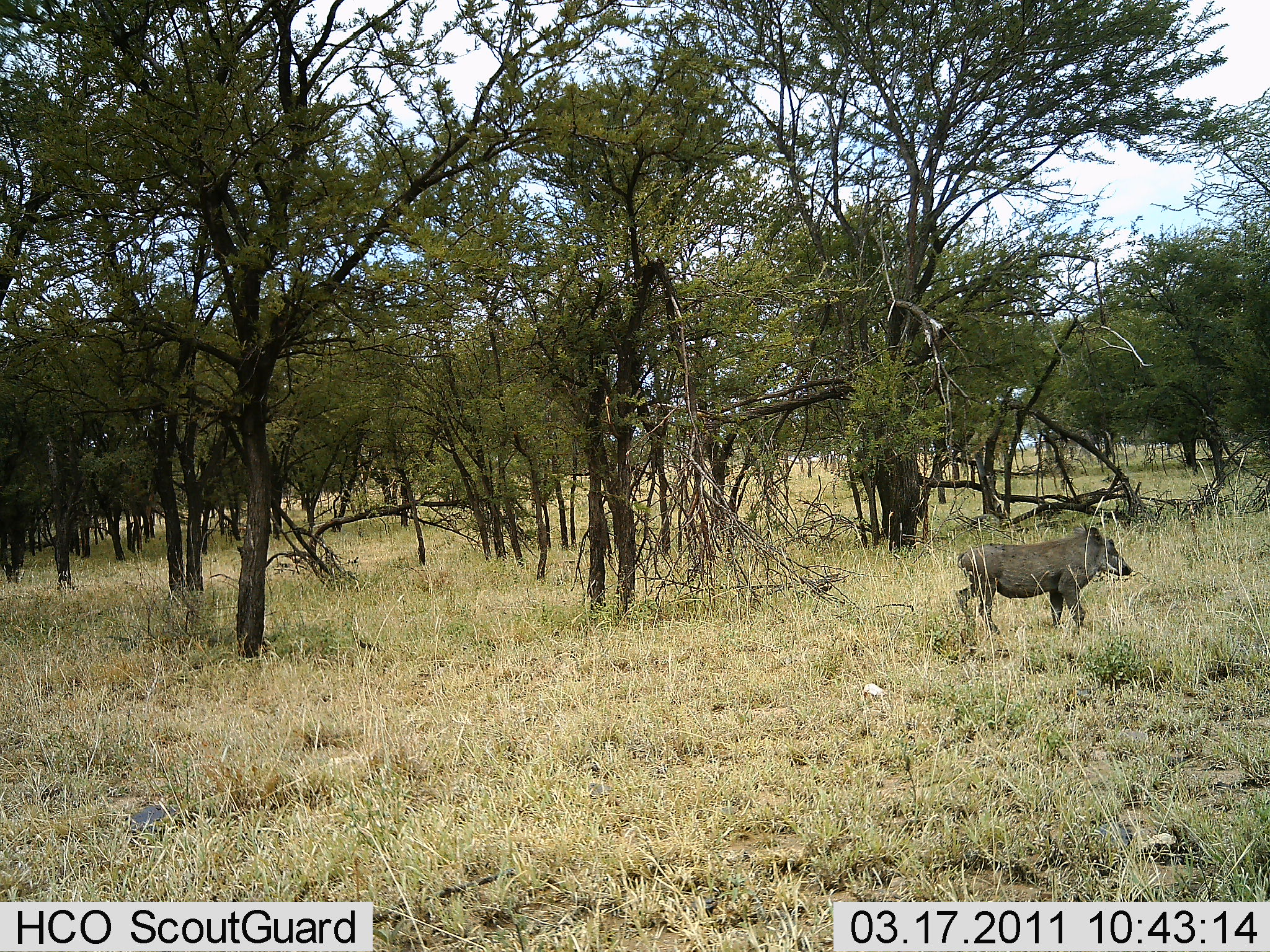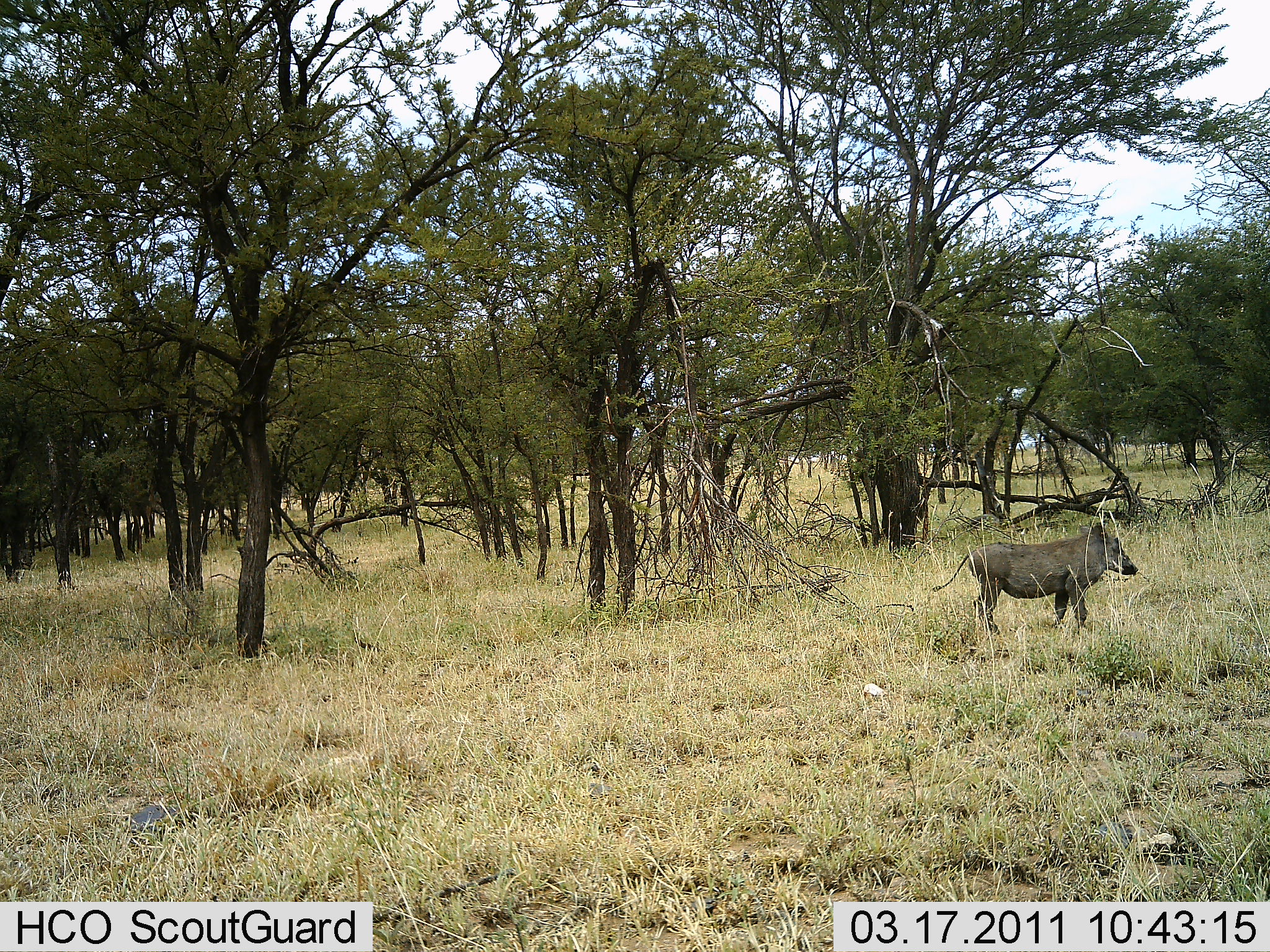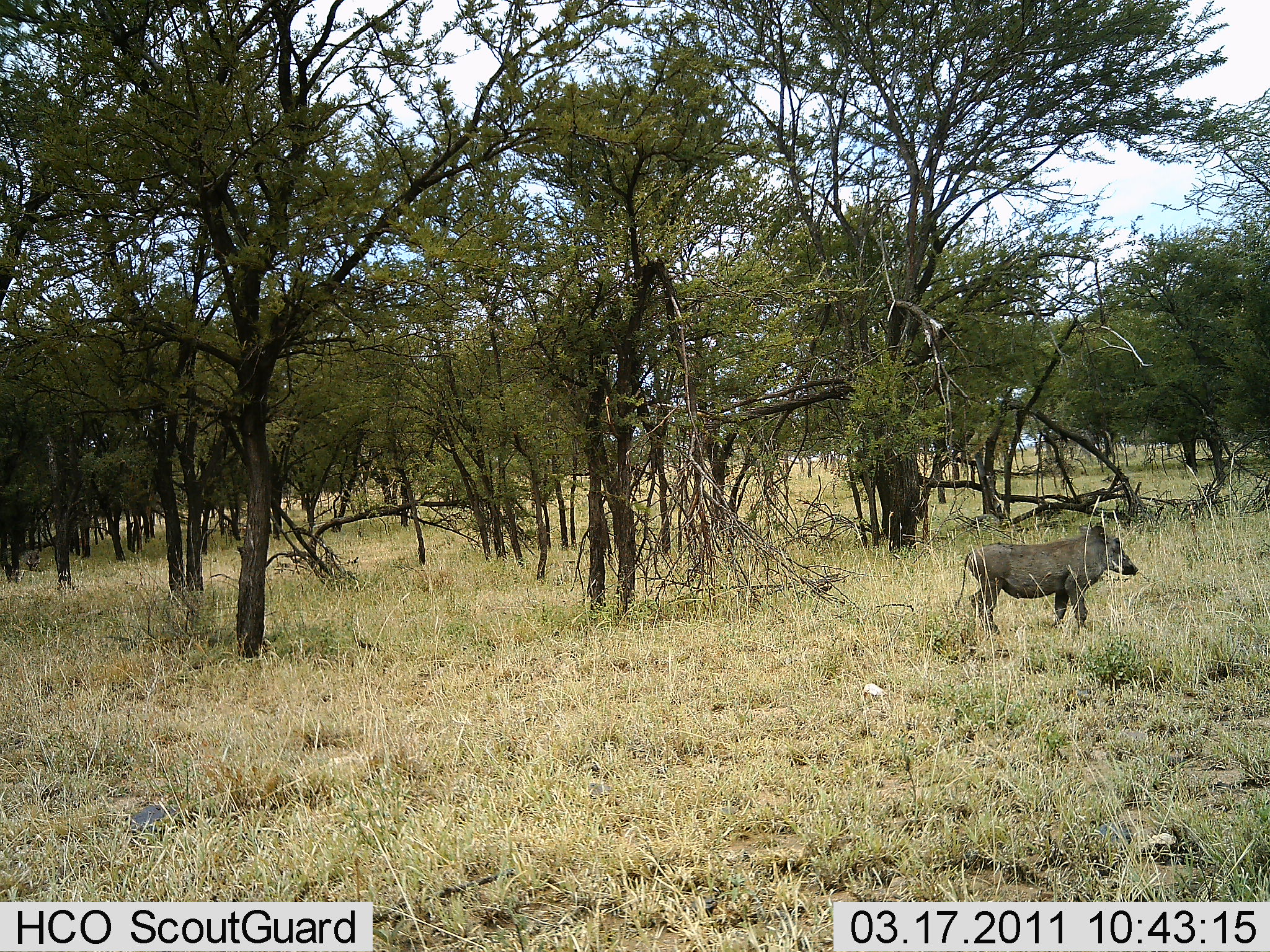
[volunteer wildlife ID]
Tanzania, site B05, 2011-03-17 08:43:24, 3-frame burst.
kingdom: Animalia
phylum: Chordata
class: Mammalia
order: Artiodactyla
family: Suidae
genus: Phacochoerus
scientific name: Phacochoerus africanus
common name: warthog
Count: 1.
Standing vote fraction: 58%.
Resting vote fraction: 0%.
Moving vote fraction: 67%.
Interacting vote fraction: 0%.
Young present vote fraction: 0%.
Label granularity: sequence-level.